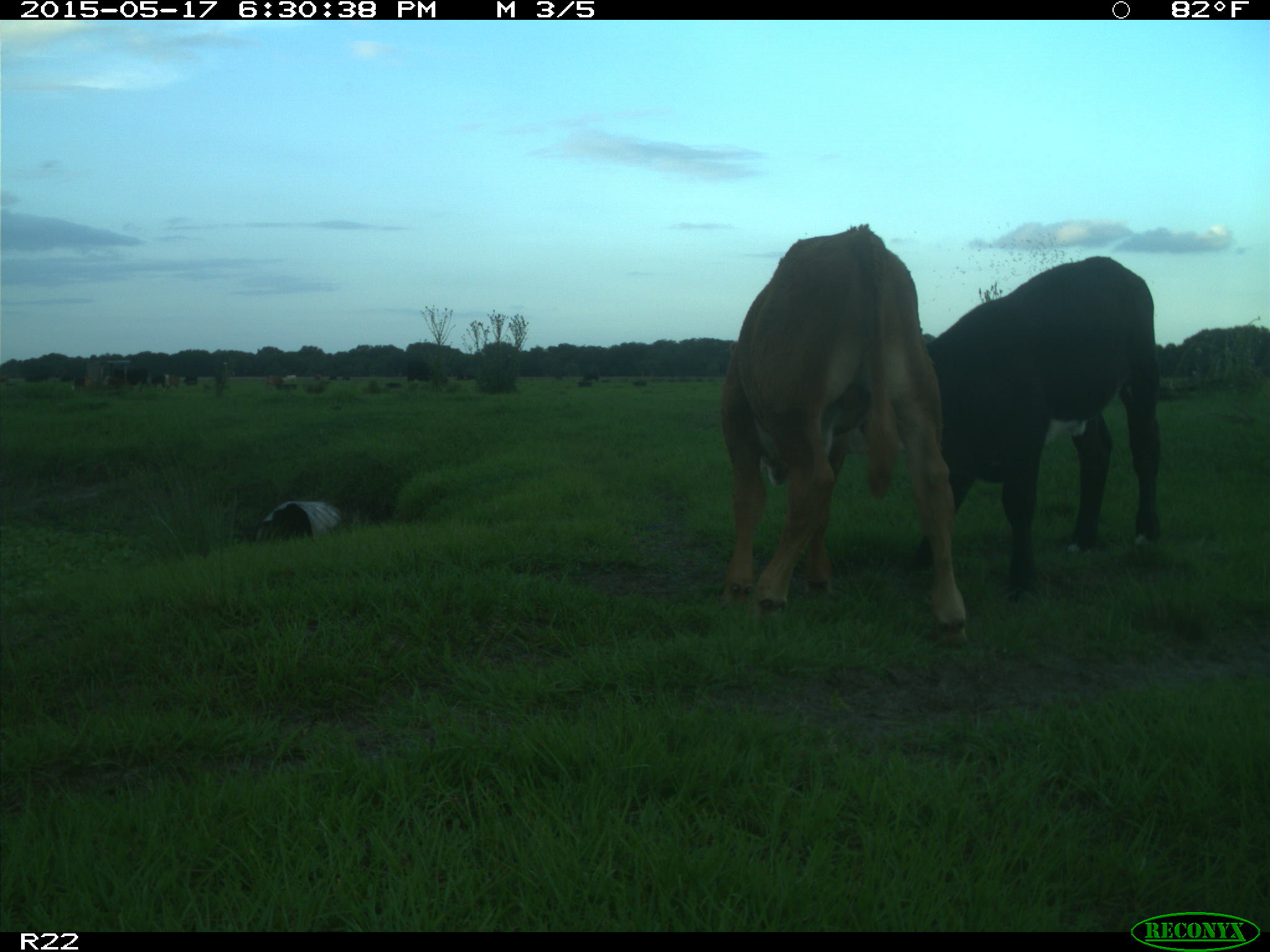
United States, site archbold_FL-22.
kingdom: Animalia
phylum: Chordata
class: Mammalia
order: Artiodactyla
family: Bovidae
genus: Bos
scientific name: Bos taurus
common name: domestic cow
Bos taurus (domestic cow).